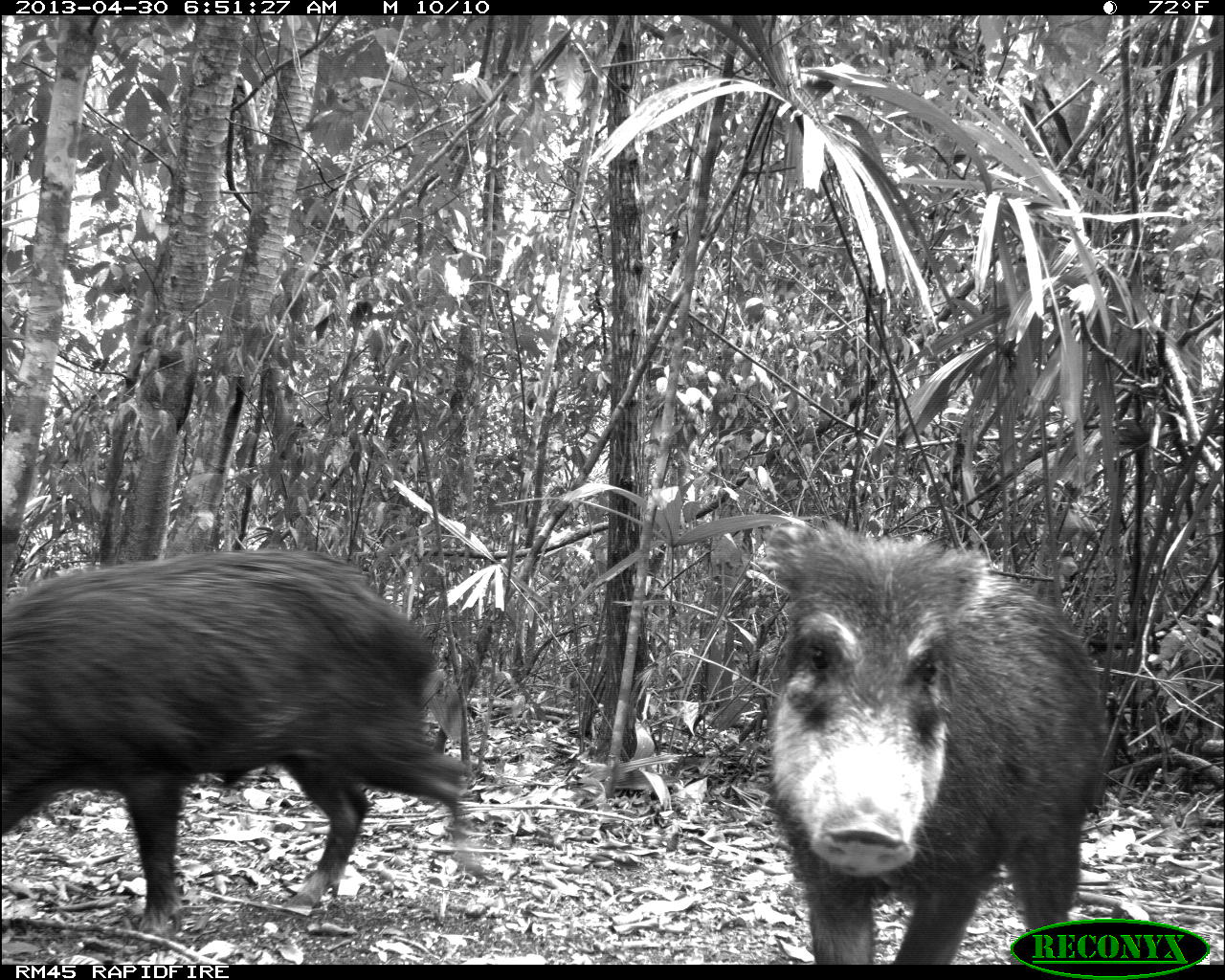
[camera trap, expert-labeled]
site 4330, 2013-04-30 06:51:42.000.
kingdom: Animalia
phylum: Chordata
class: Mammalia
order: Artiodactyla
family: Tayassuidae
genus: Tayassu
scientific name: Tayassu pecari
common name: white-lipped peccary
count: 5